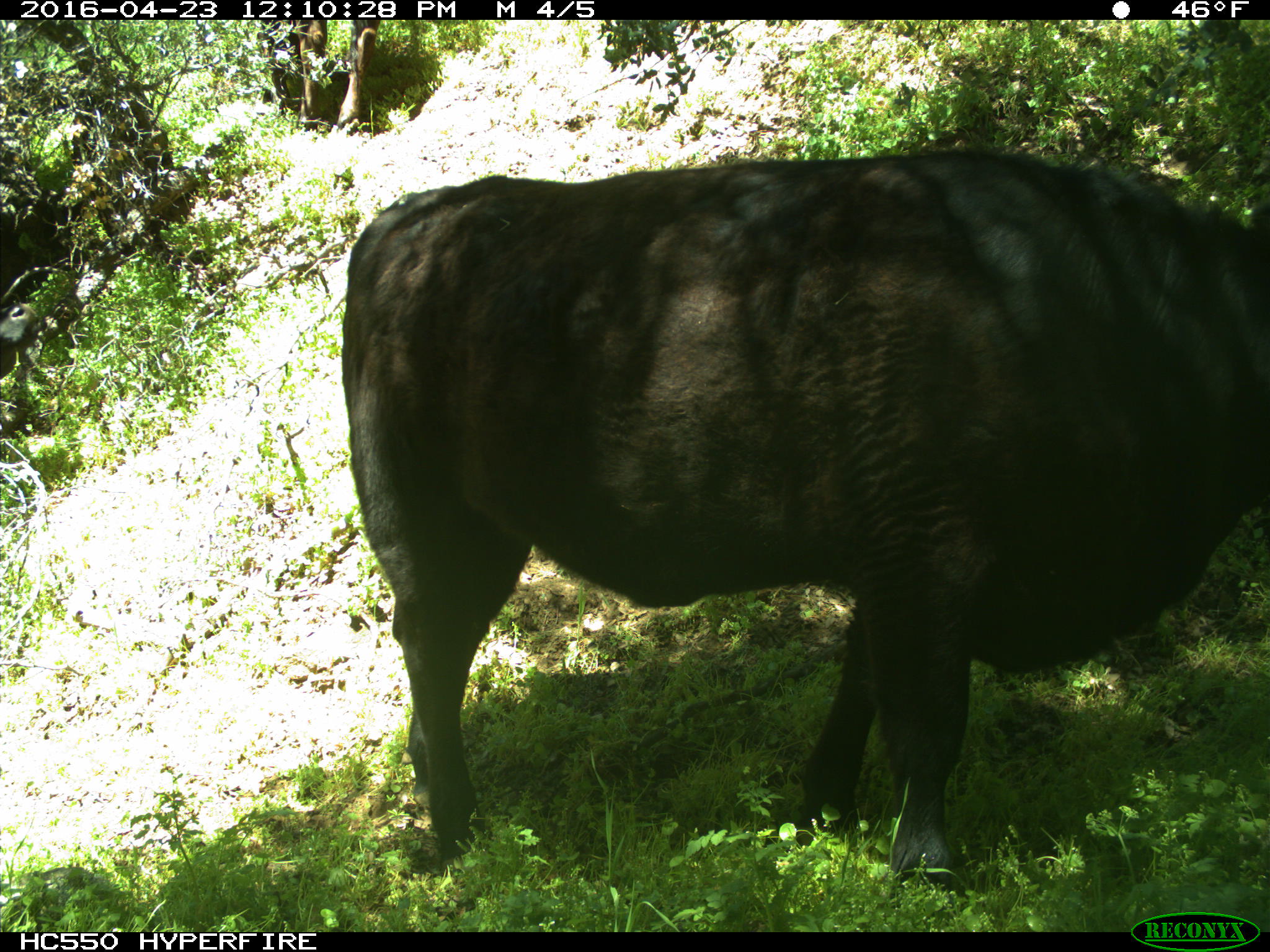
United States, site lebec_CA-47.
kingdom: Animalia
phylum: Chordata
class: Mammalia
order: Artiodactyla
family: Bovidae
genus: Bos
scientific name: Bos taurus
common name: domestic cow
Bos taurus (domestic cow).